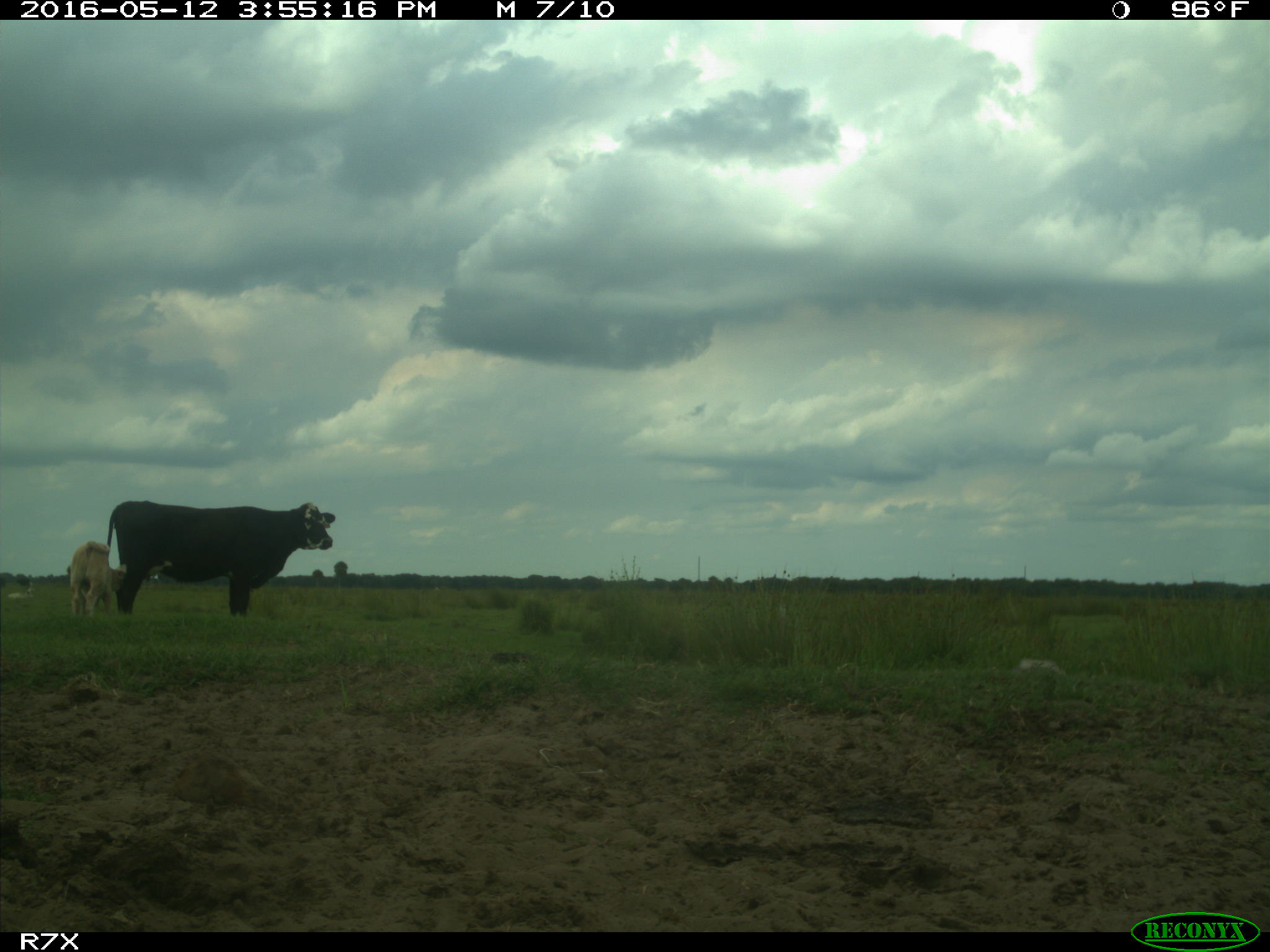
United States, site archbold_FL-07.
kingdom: Animalia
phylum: Chordata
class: Mammalia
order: Artiodactyla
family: Bovidae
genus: Bos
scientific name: Bos taurus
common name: domestic cow